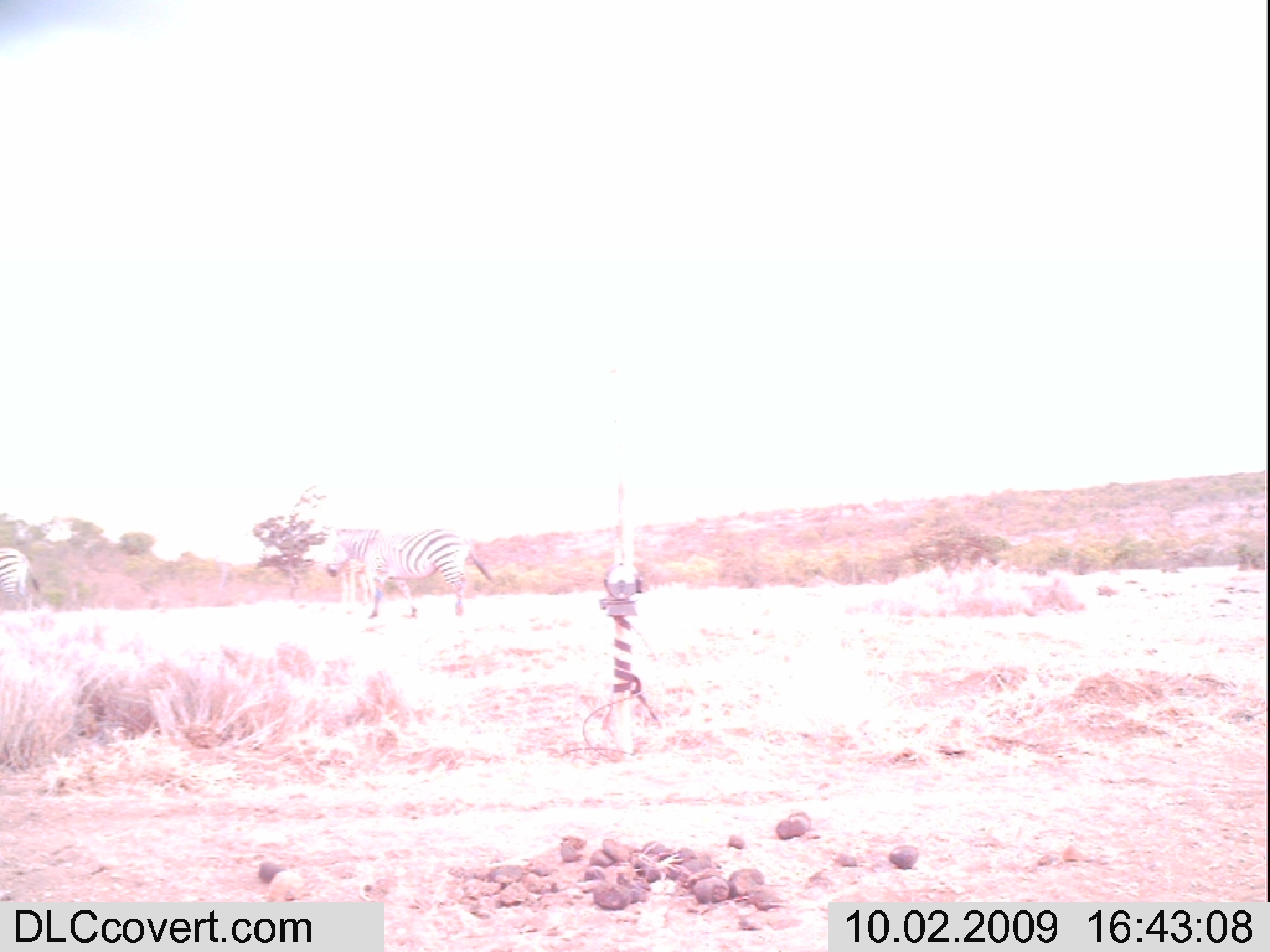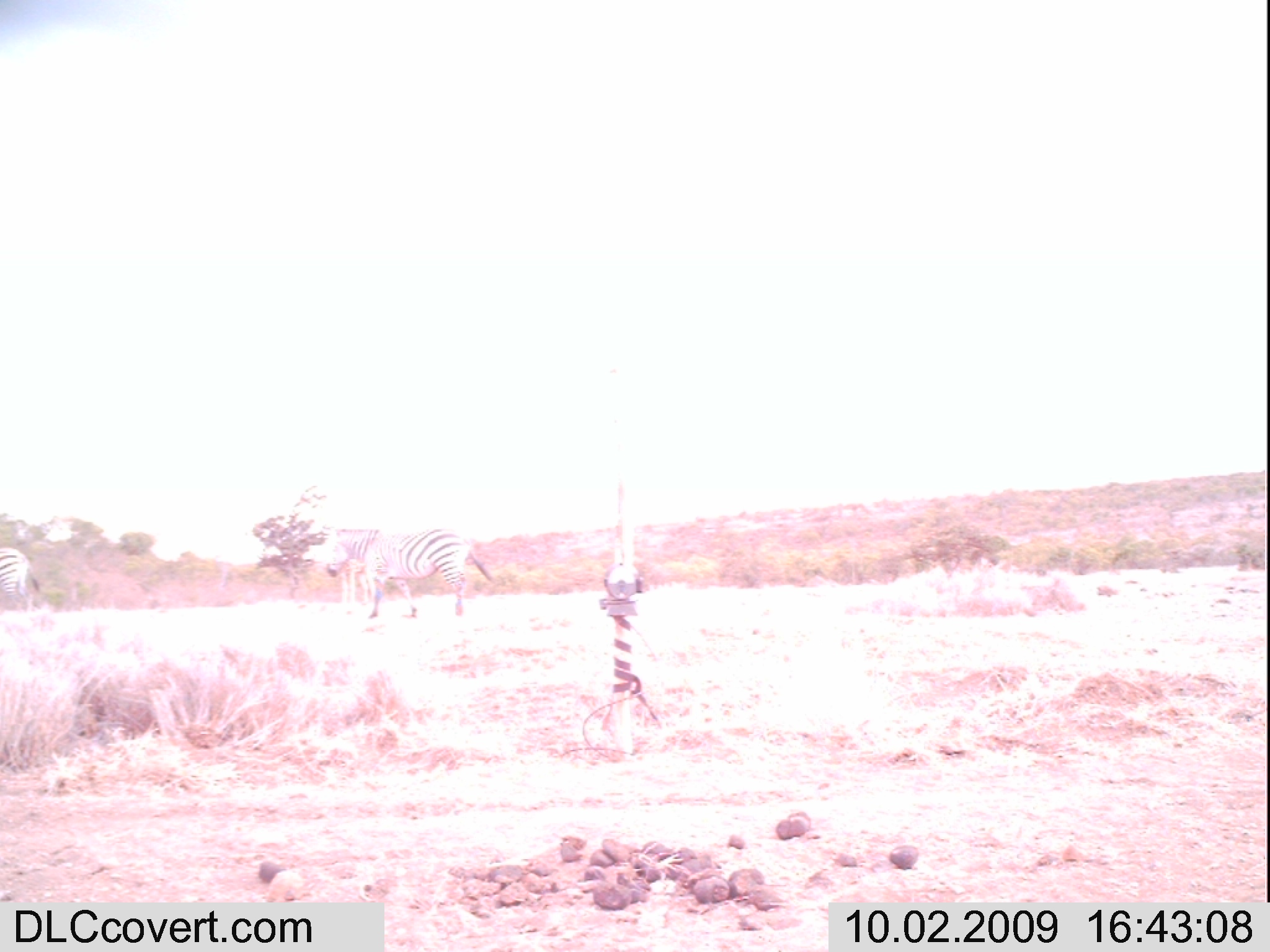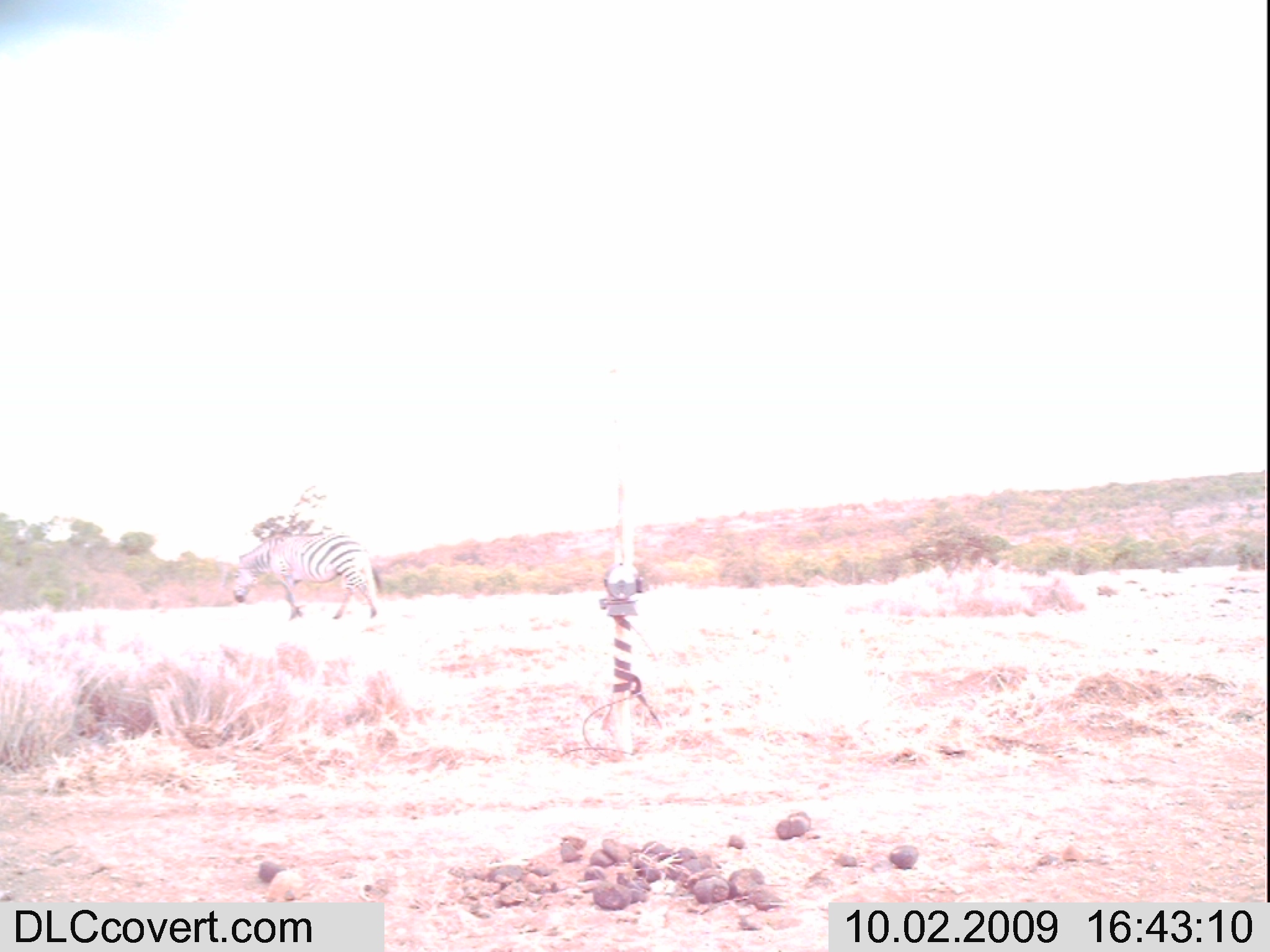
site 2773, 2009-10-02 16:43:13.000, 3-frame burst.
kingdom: Animalia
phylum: Chordata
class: Mammalia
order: Perissodactyla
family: Equidae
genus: Equus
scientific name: Equus quagga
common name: plains zebra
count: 2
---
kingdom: Animalia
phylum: Chordata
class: Mammalia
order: Artiodactyla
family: Giraffidae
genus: Giraffa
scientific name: Giraffa camelopardalis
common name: giraffe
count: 1